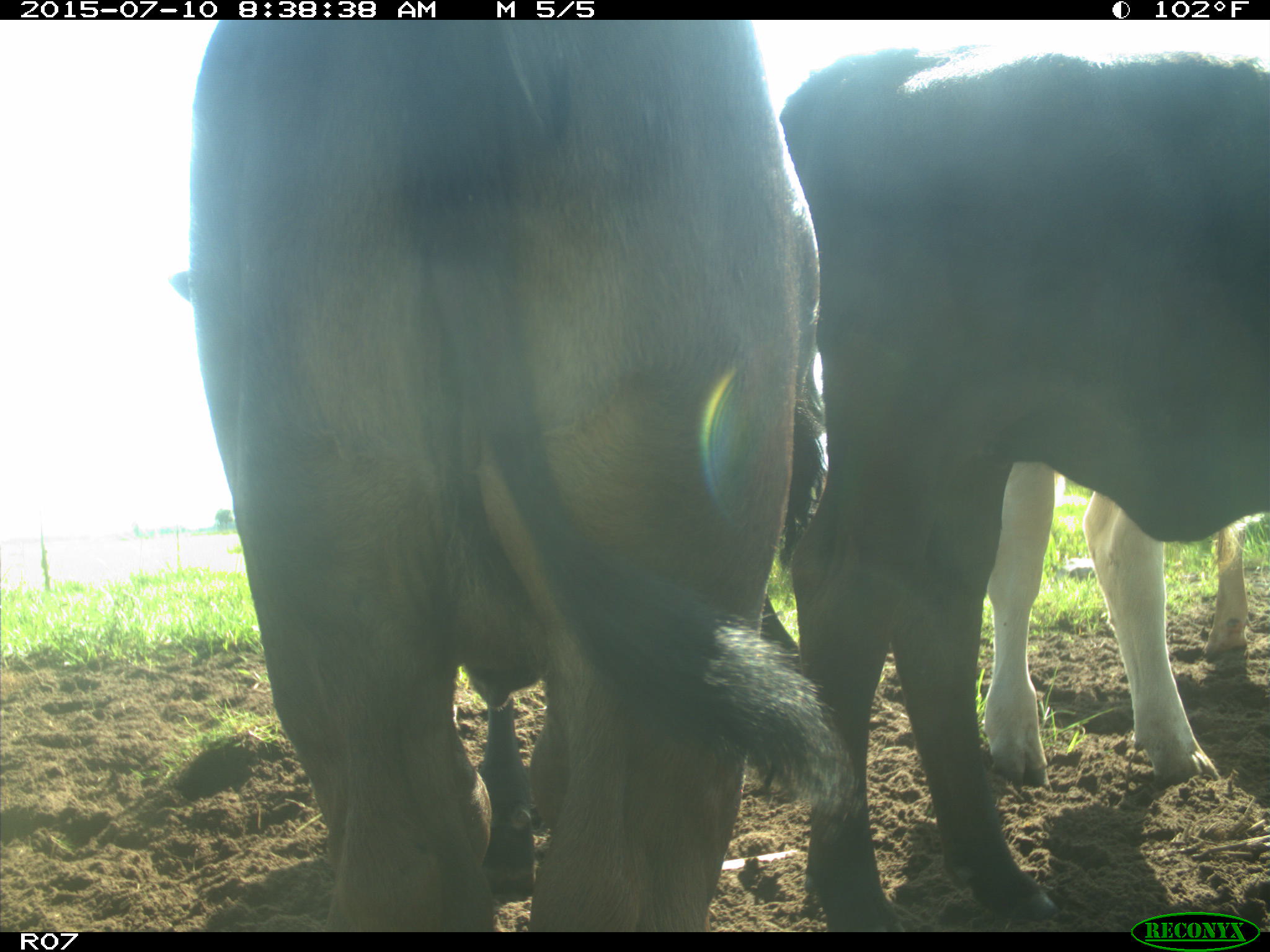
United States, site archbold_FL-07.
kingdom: Animalia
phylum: Chordata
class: Mammalia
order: Artiodactyla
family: Bovidae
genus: Bos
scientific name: Bos taurus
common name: domestic cow